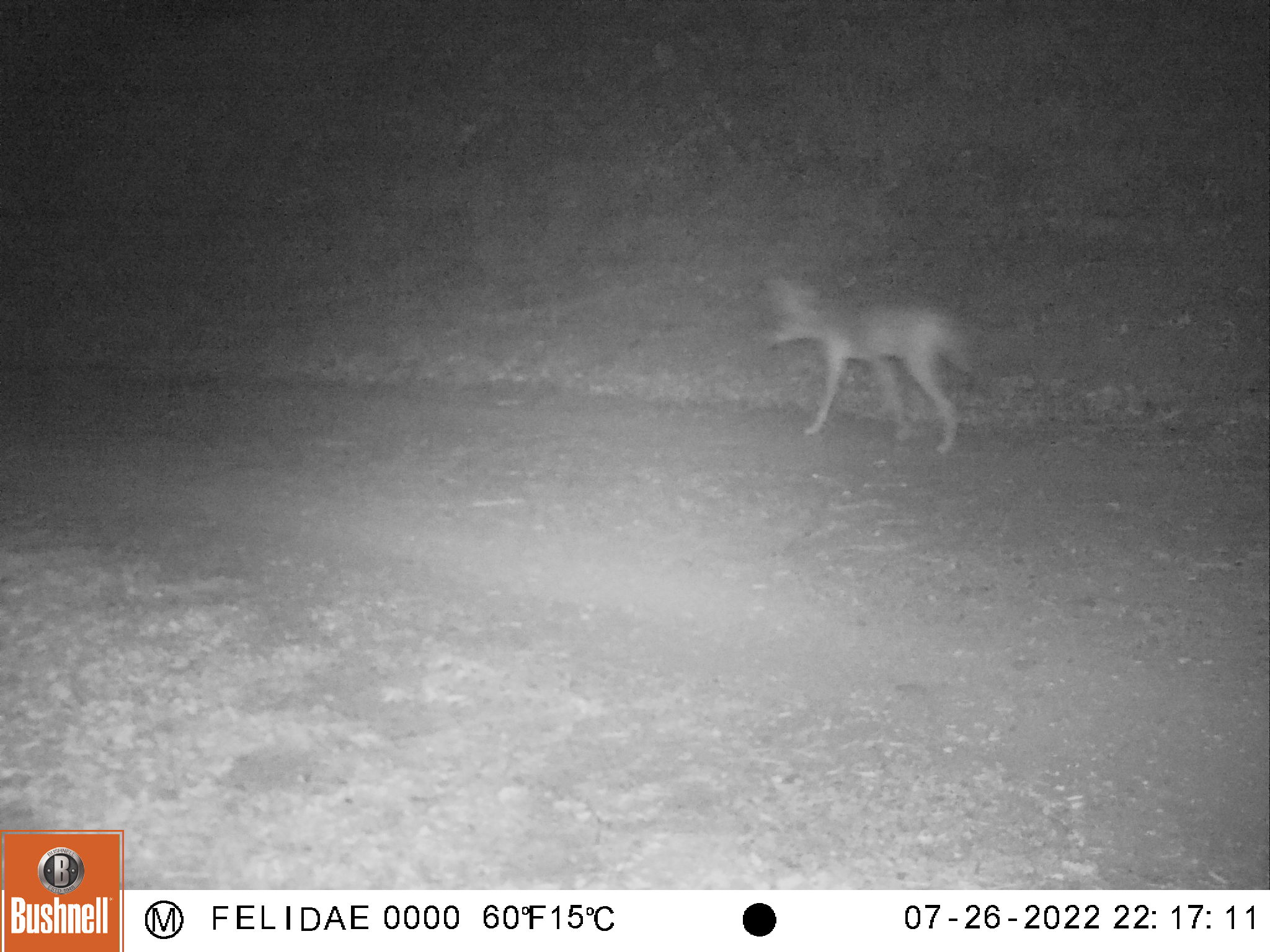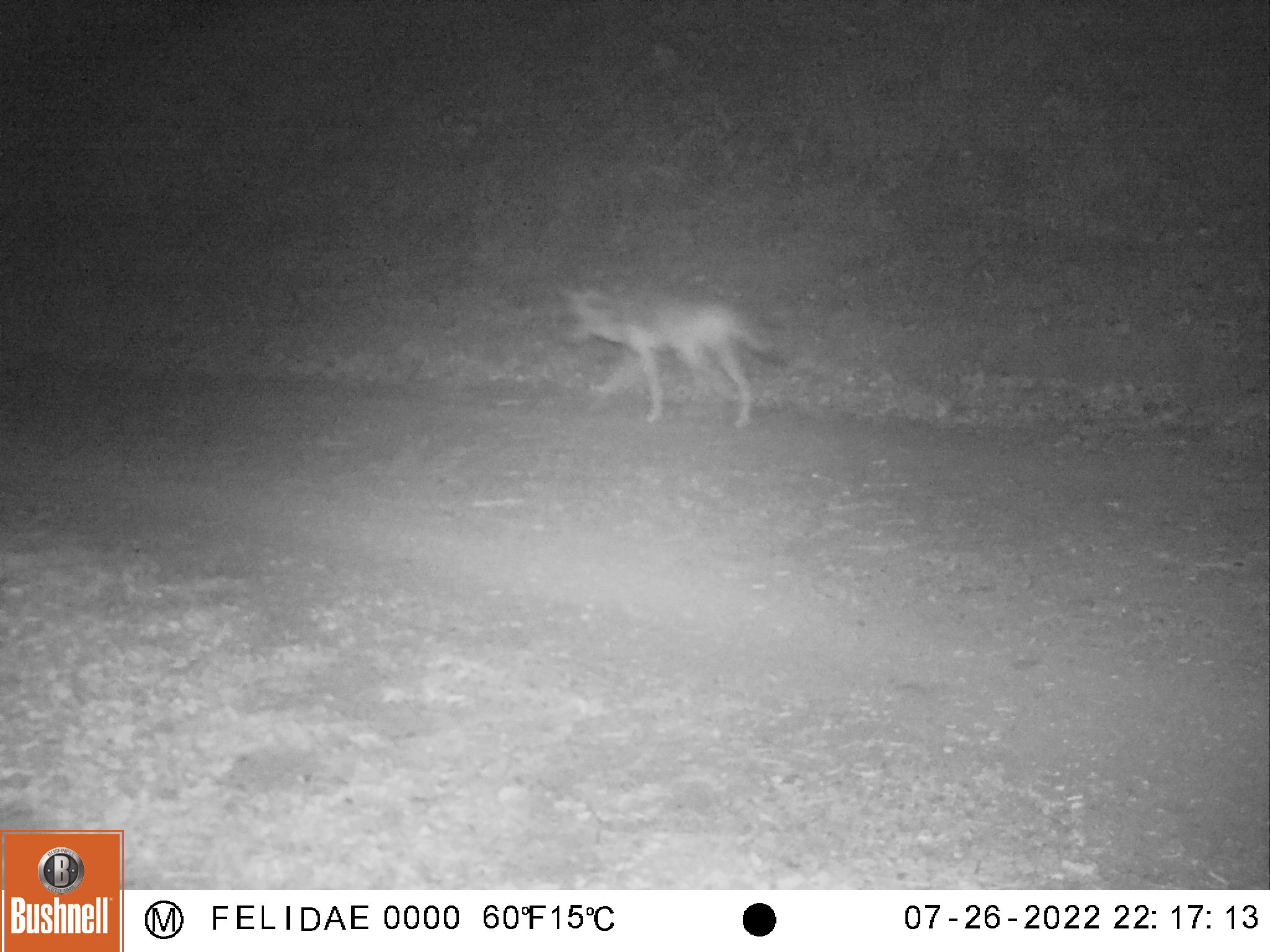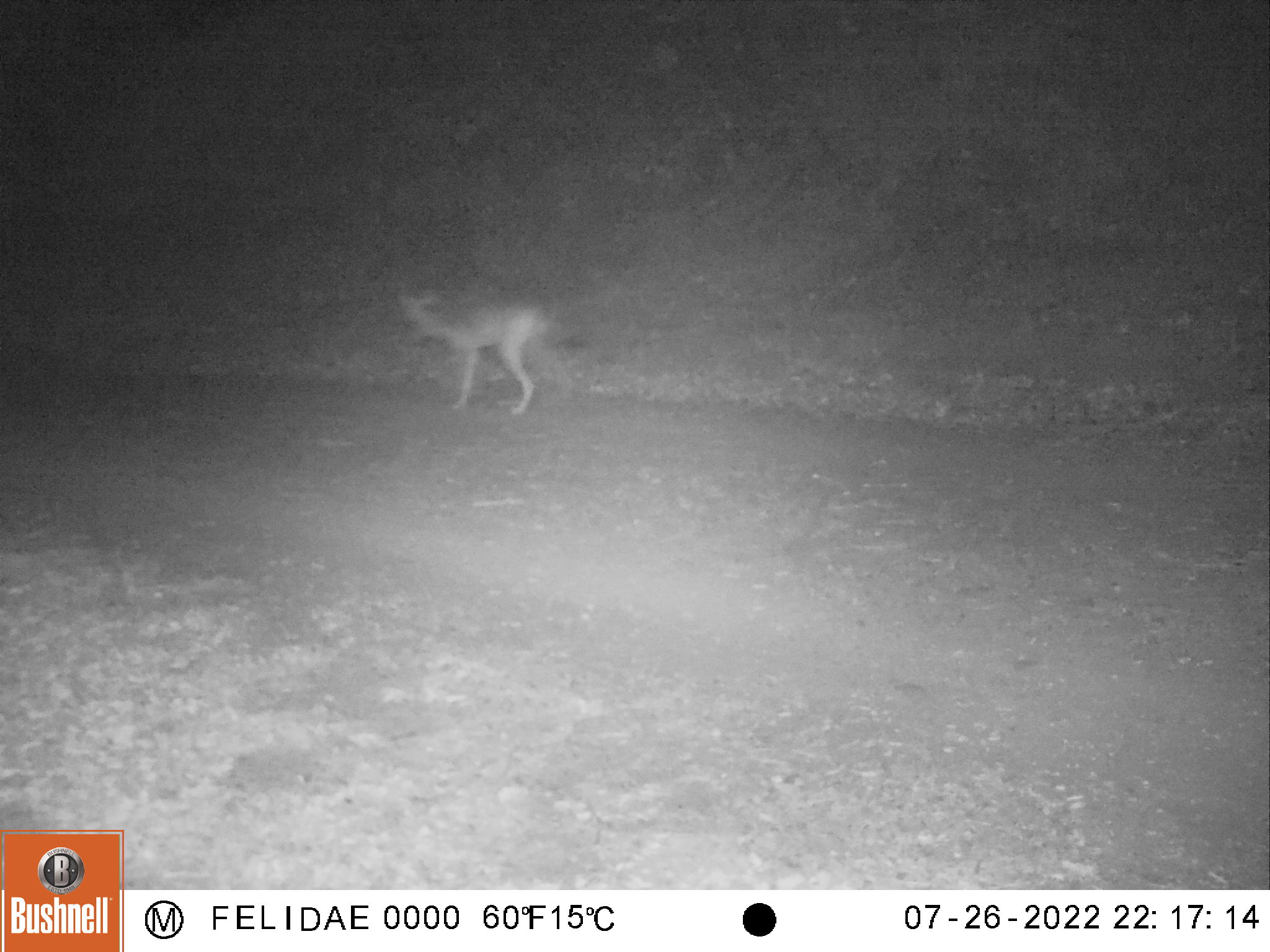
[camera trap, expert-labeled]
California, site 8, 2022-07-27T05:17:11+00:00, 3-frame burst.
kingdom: Animalia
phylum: Chordata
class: Mammalia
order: Carnivora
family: Canidae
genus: Canis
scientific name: Canis latrans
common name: coyote